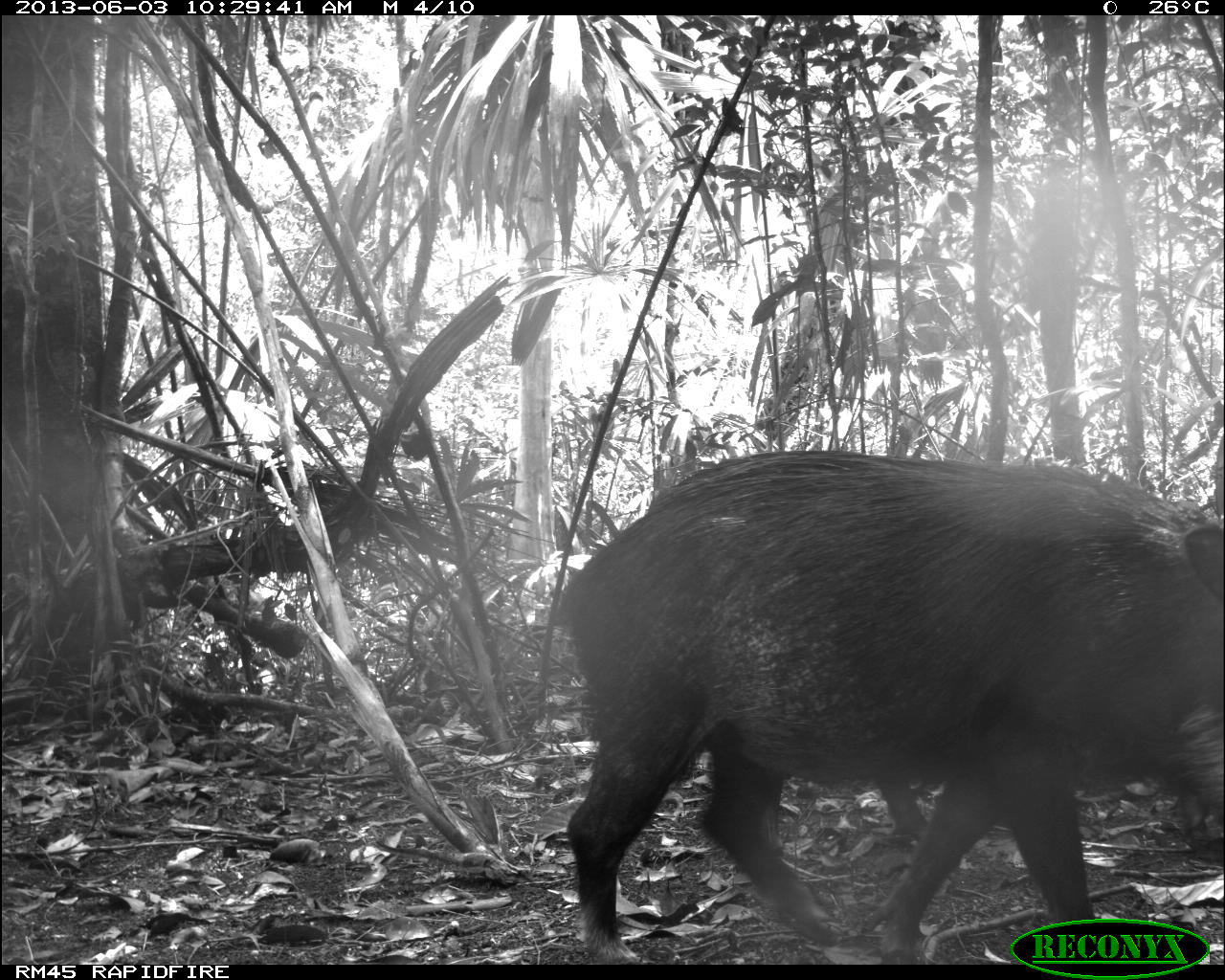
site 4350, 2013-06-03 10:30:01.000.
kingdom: Animalia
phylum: Chordata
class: Mammalia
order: Artiodactyla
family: Tayassuidae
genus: Tayassu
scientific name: Tayassu pecari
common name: white-lipped peccary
Tayassu pecari (white-lipped peccary), count 6.